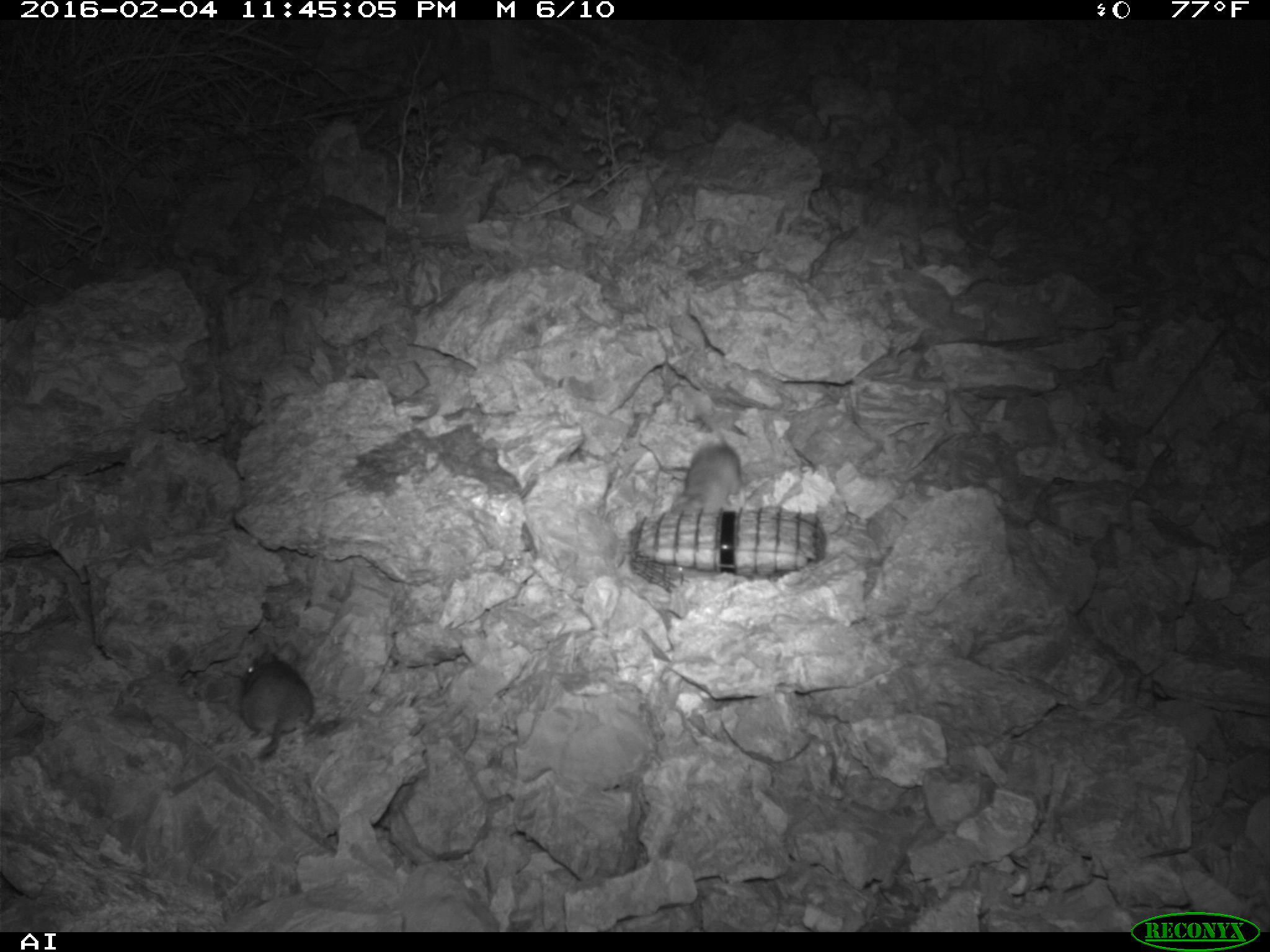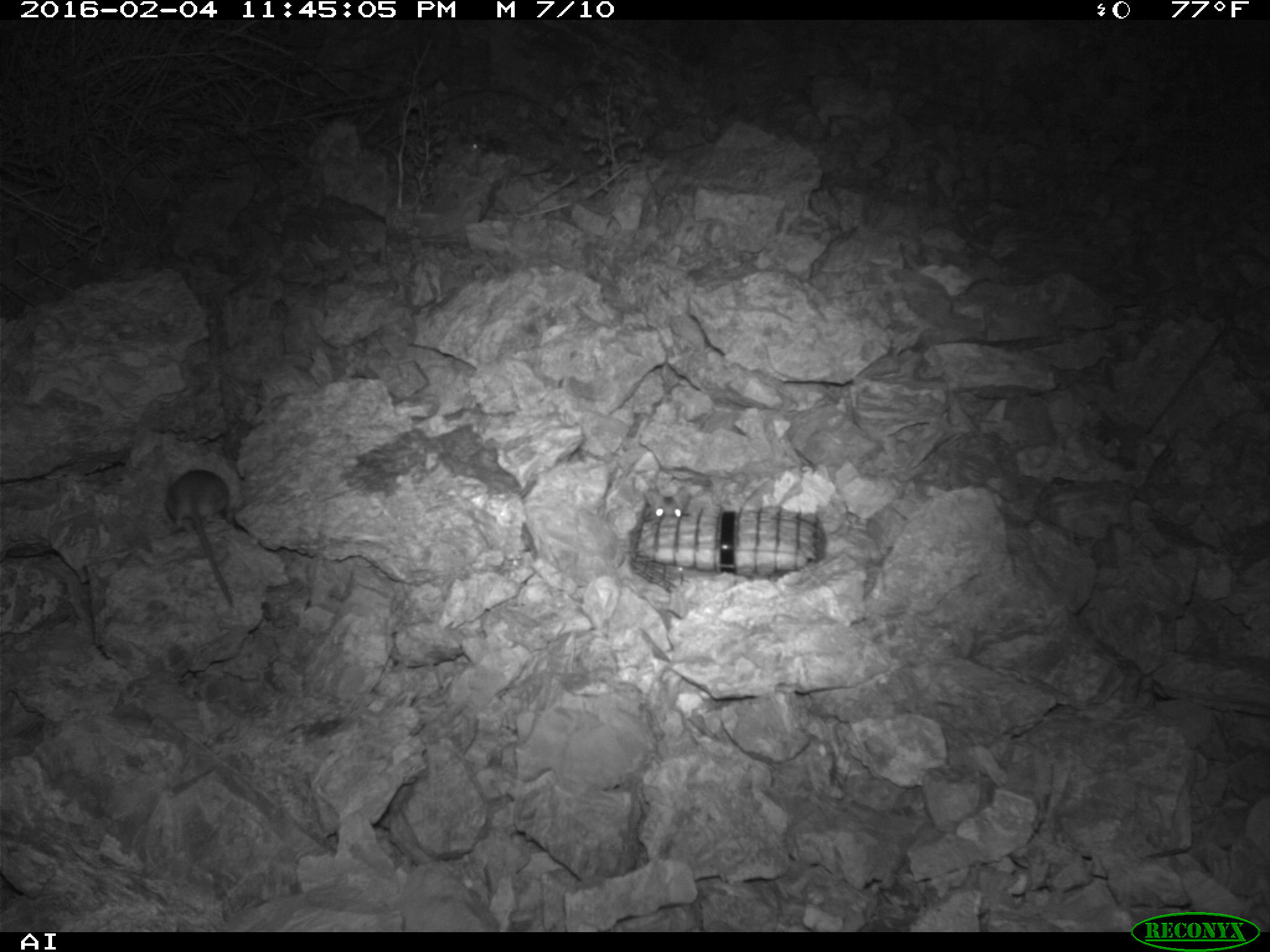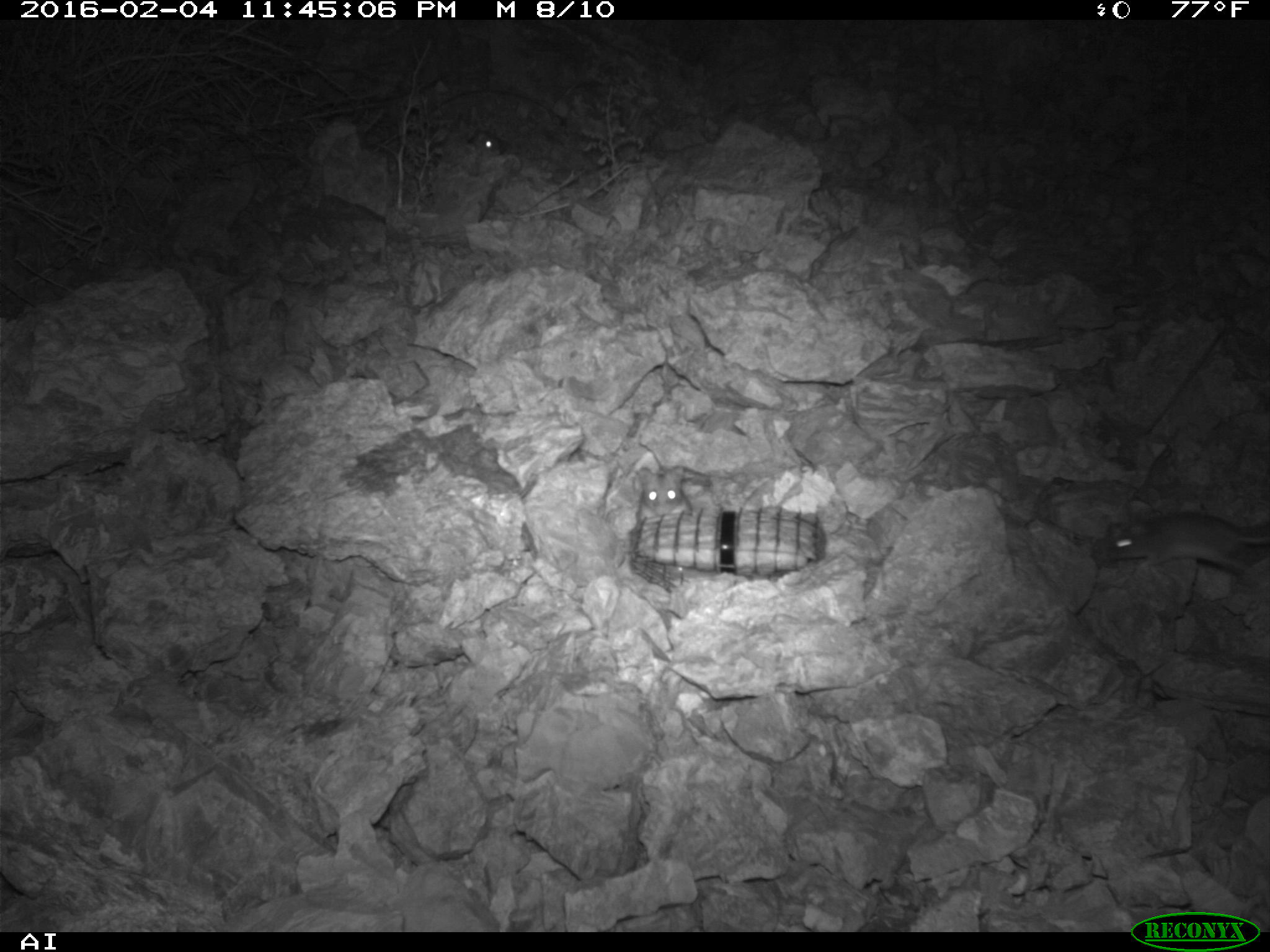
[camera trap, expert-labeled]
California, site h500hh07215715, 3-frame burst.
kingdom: Animalia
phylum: Chordata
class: Mammalia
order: Rodentia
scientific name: Rodentia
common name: rodent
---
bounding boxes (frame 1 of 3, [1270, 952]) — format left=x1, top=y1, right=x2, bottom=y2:
rodent: left=243, top=640, right=318, bottom=760; left=670, top=431, right=742, bottom=519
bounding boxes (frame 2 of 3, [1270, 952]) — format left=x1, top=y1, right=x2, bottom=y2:
rodent: left=165, top=469, right=232, bottom=605; left=641, top=485, right=689, bottom=519; left=465, top=130, right=505, bottom=155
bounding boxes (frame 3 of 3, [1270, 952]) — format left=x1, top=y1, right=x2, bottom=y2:
rodent: left=633, top=465, right=696, bottom=522; left=464, top=129, right=506, bottom=159